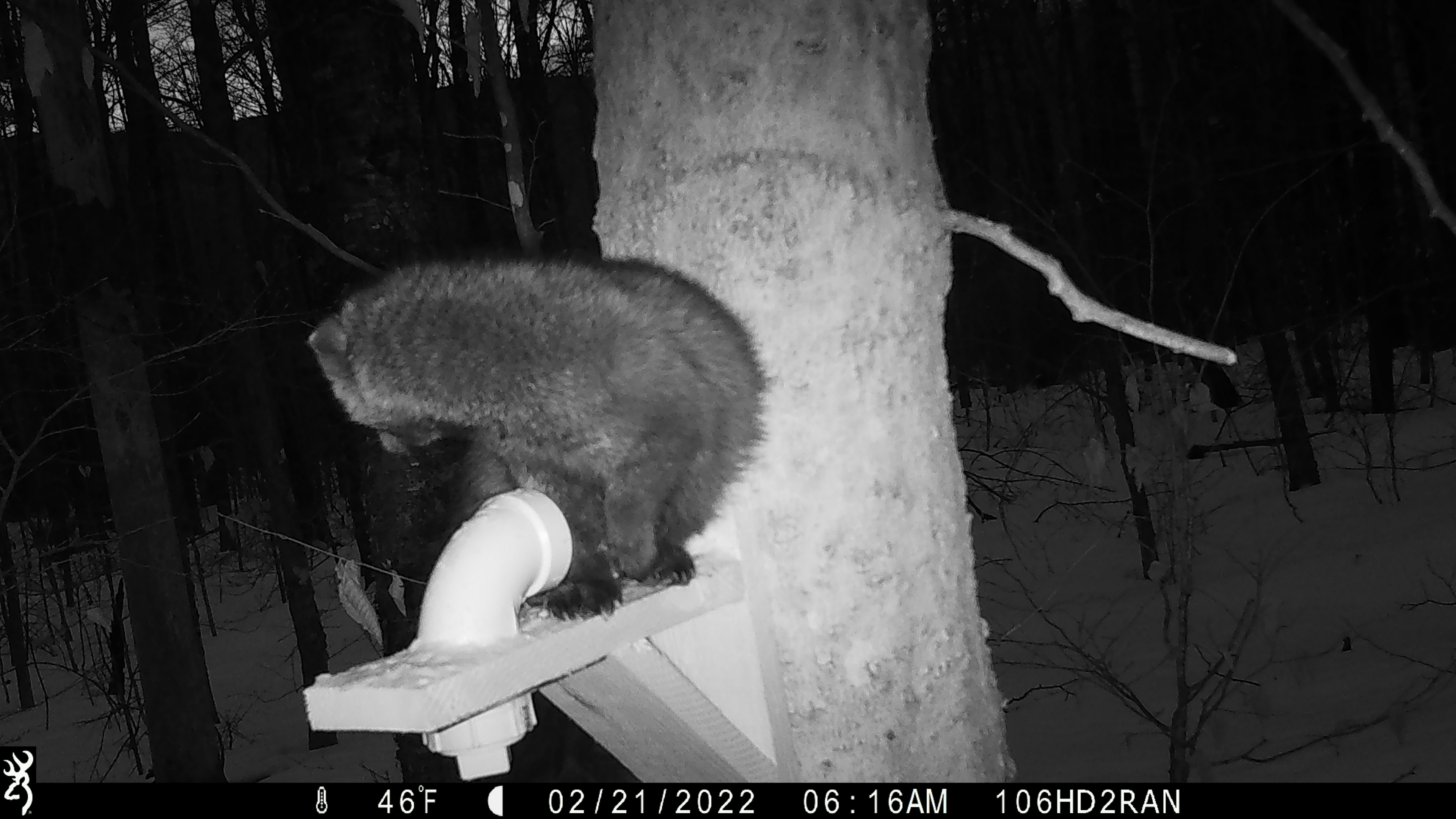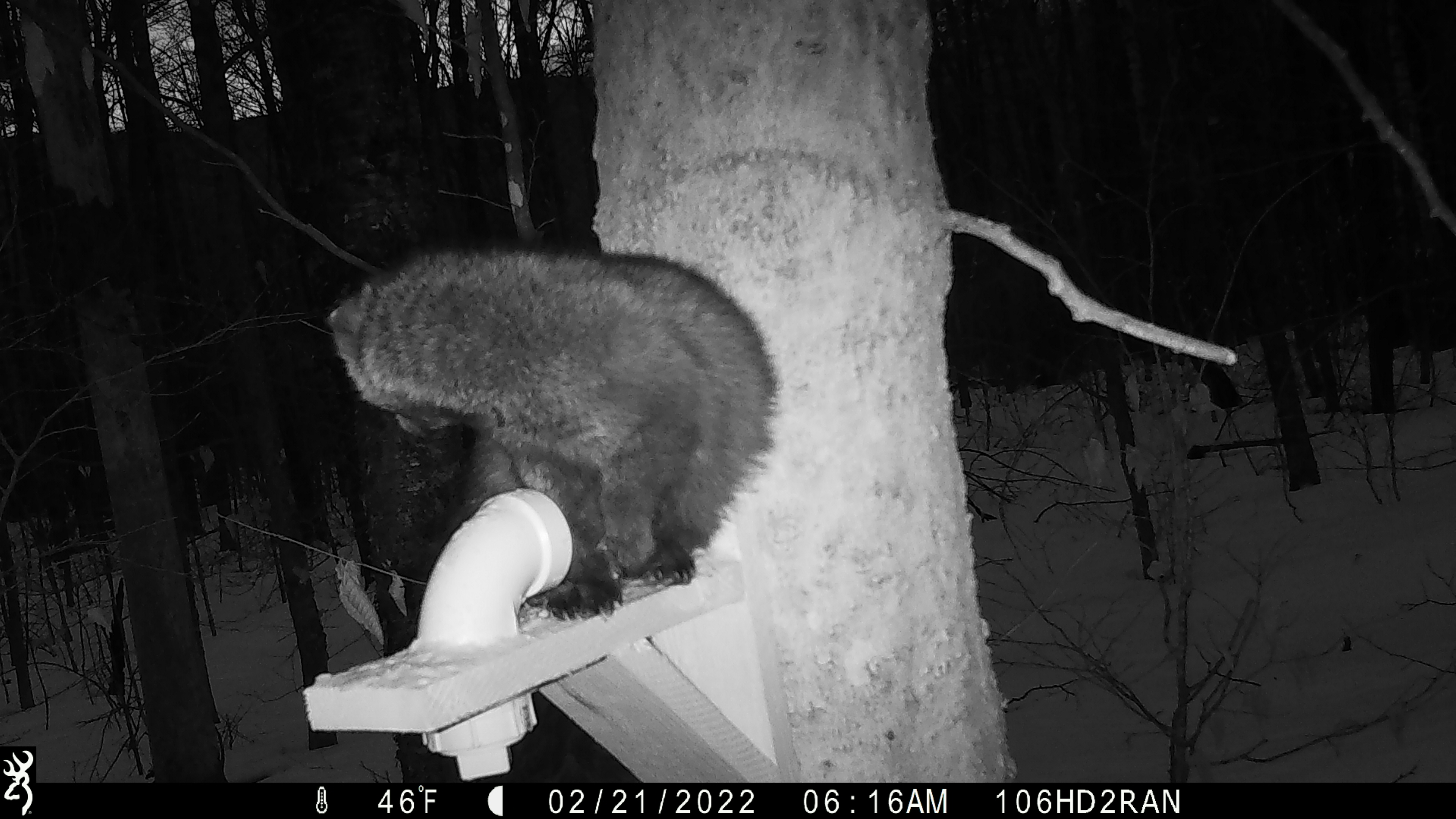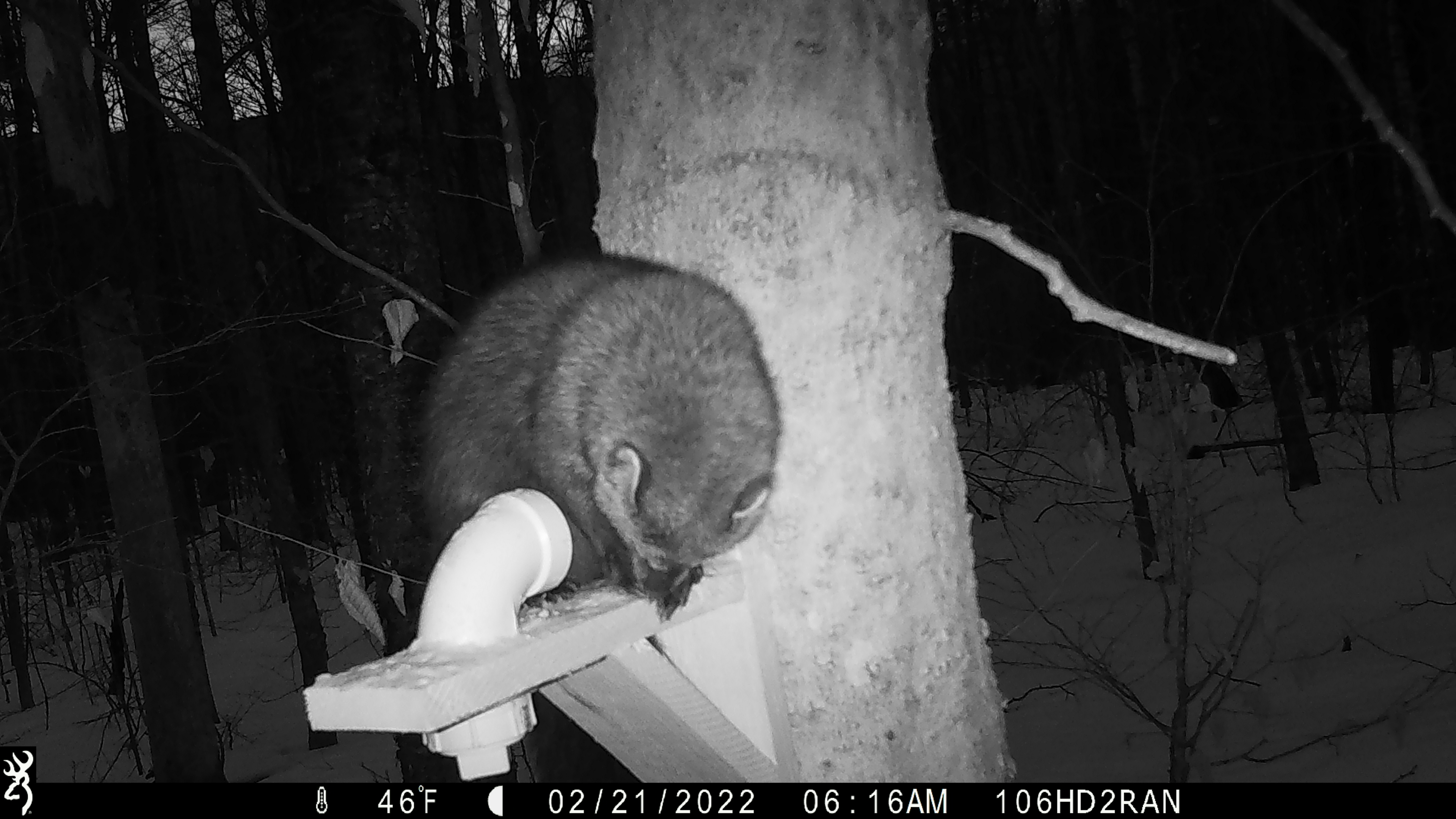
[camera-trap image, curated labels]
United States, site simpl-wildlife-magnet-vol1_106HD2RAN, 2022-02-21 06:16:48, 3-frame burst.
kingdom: Animalia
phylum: Chordata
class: Mammalia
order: Carnivora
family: Mustelidae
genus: Pekania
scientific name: Pekania pennanti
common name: fisher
Fisher (Pekania pennanti).